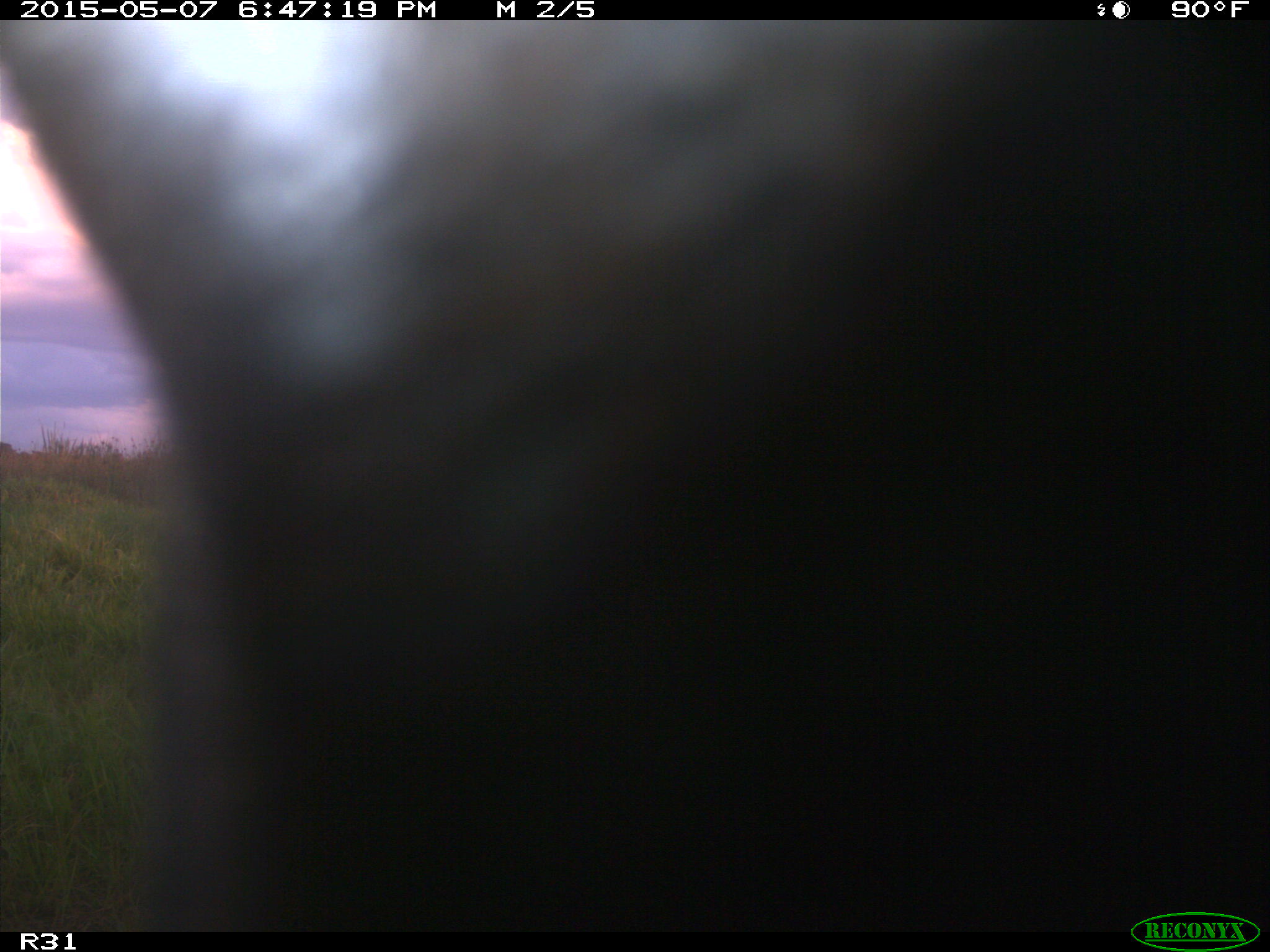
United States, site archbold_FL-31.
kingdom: Animalia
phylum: Chordata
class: Mammalia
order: Artiodactyla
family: Bovidae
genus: Bos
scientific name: Bos taurus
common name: domestic cow